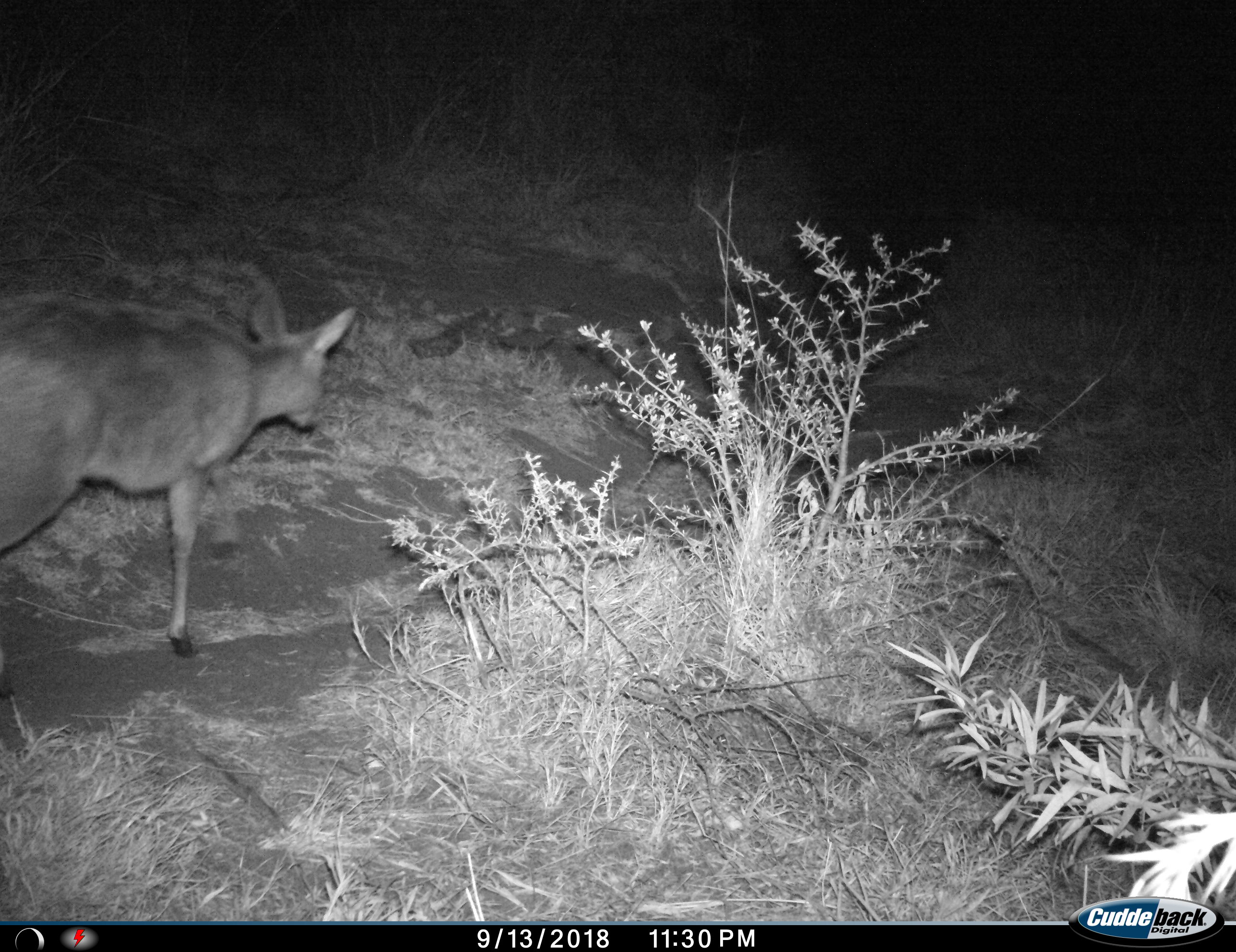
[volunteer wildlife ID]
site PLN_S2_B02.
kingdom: Animalia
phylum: Chordata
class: Mammalia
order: Artiodactyla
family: Bovidae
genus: Sylvicapra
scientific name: Sylvicapra grimmia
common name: common duiker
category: duikercommongrey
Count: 1.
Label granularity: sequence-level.